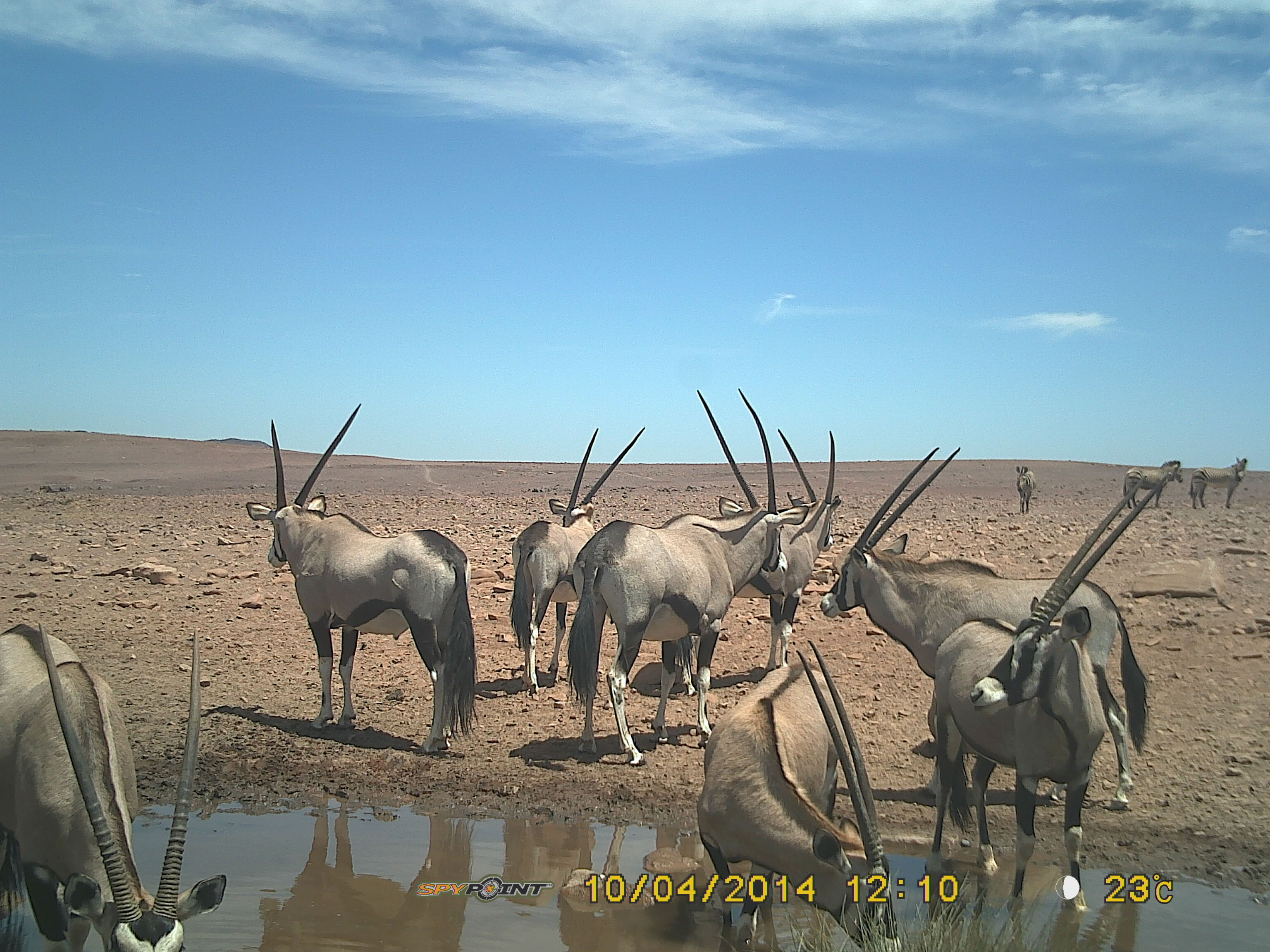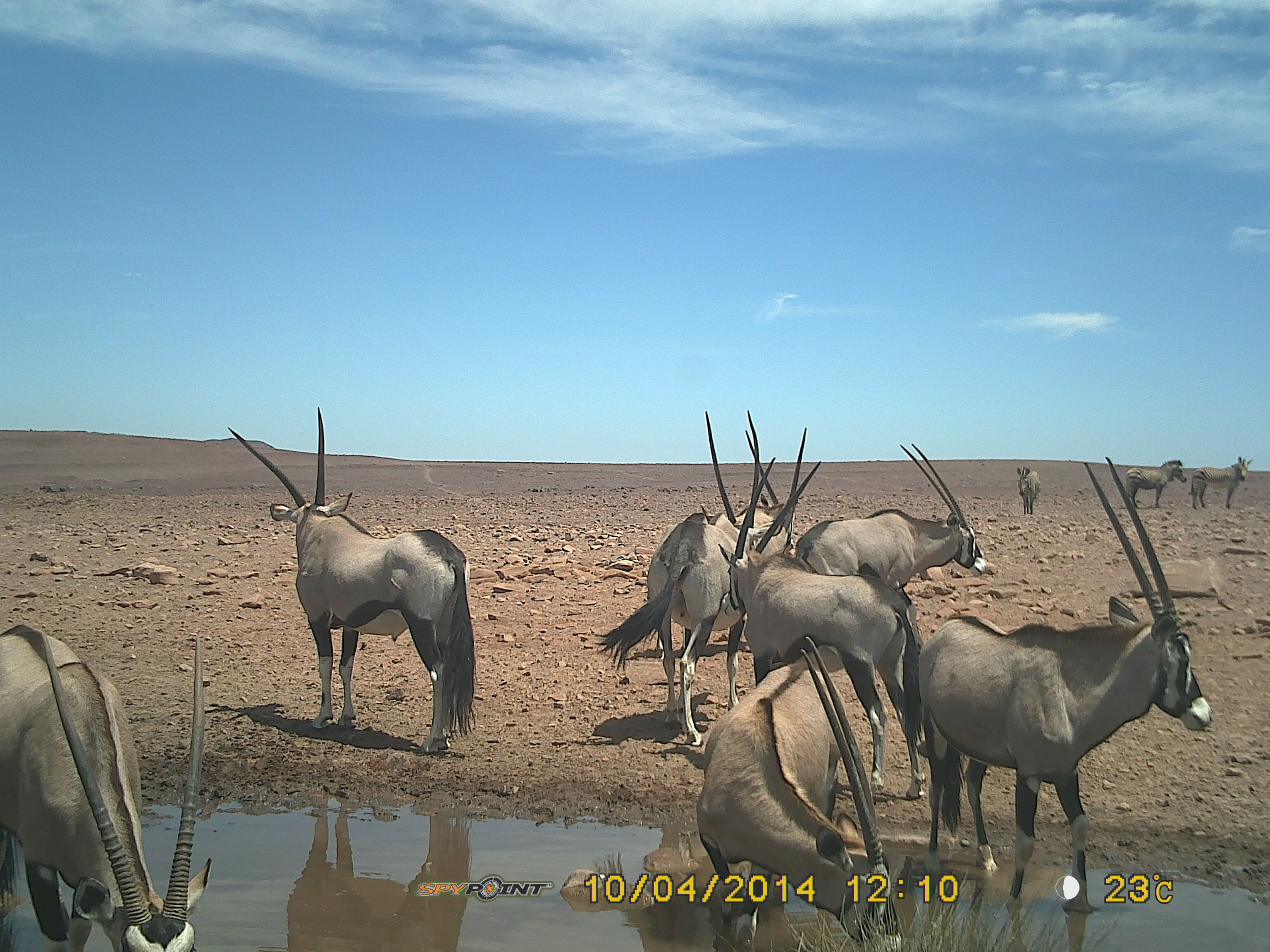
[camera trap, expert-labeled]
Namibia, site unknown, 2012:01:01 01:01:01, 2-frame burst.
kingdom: Animalia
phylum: Chordata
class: Mammalia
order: Artiodactyla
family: Bovidae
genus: Oryx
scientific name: Oryx gazella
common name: gemsbok